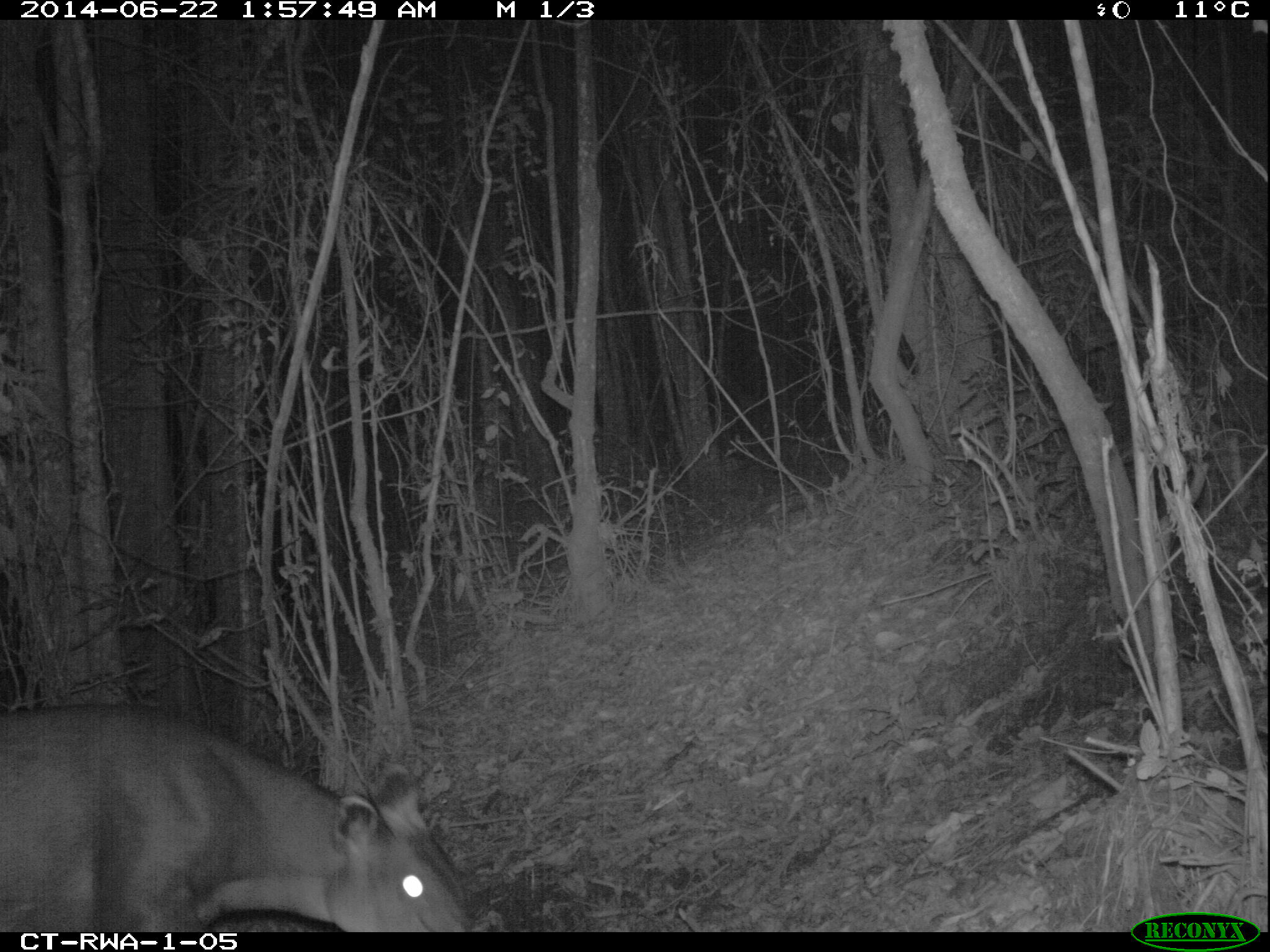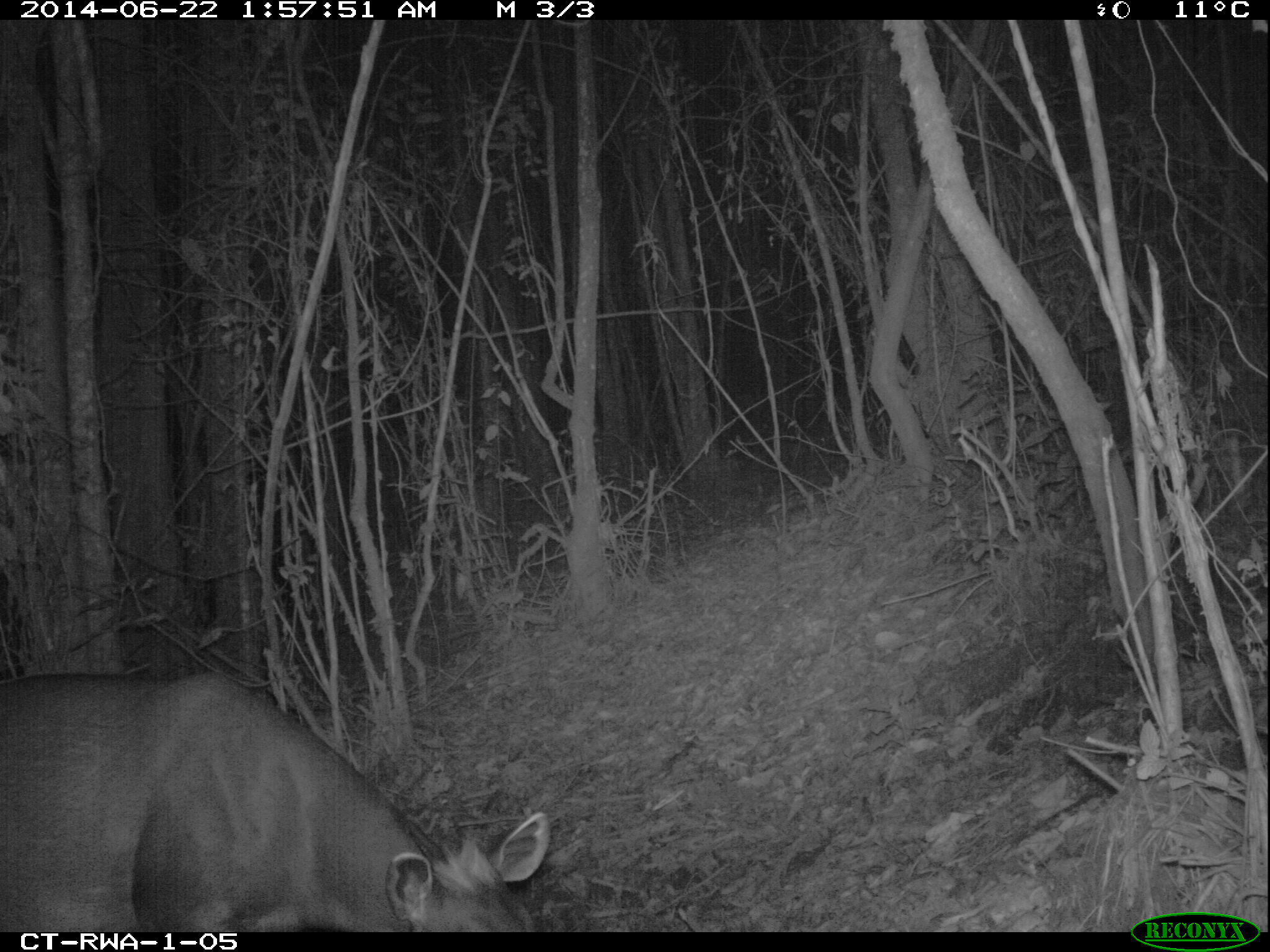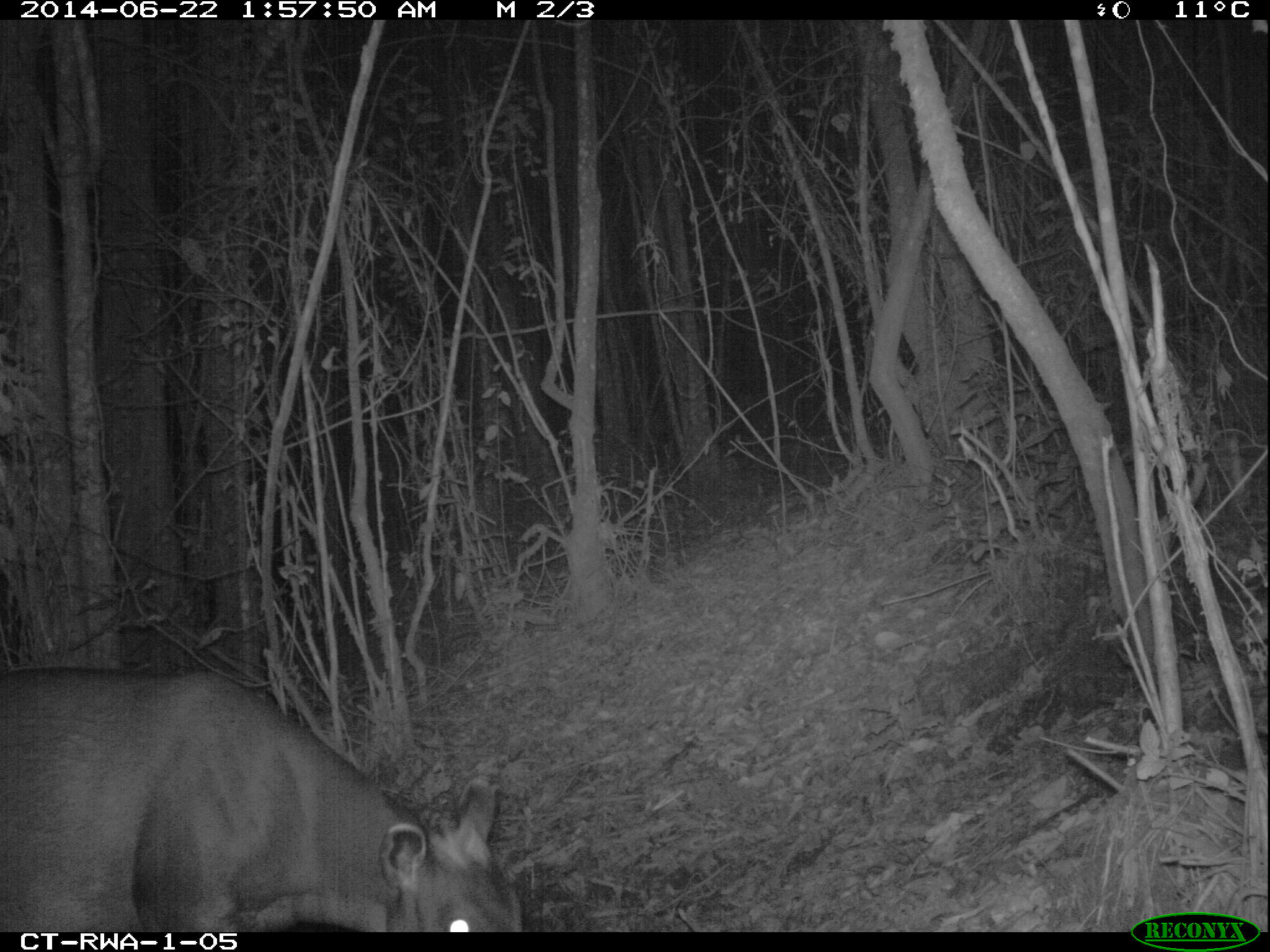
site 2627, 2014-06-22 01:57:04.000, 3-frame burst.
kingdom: Animalia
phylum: Chordata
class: Mammalia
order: Artiodactyla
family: Bovidae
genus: Cephalophus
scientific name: Cephalophus silvicultor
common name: light-backed duiker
Cephalophus silvicultor (light-backed duiker), count 1.